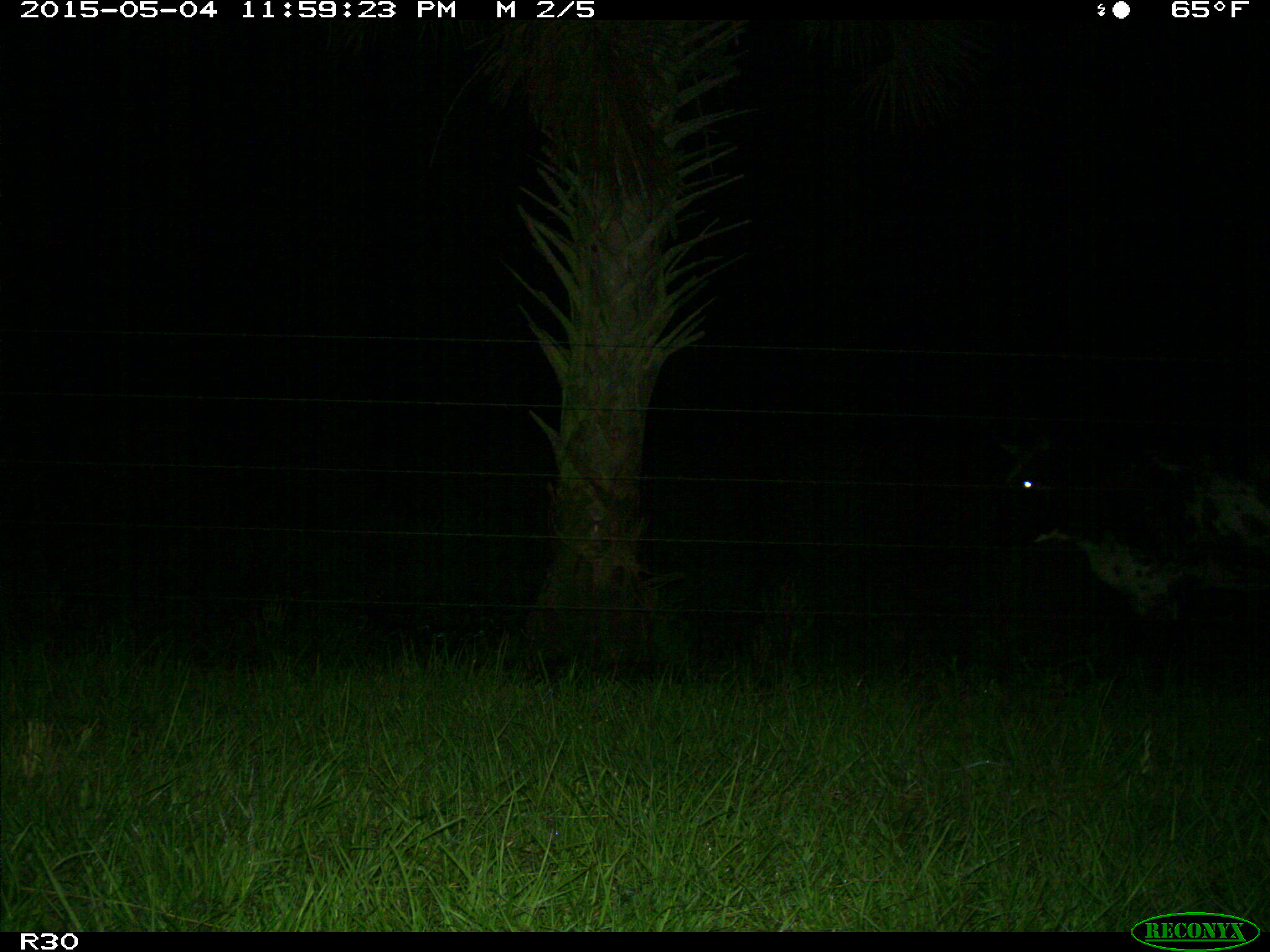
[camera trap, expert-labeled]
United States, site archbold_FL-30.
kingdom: Animalia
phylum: Chordata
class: Mammalia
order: Artiodactyla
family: Bovidae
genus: Bos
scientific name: Bos taurus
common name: domestic cow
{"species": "Bos taurus (domestic cow)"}